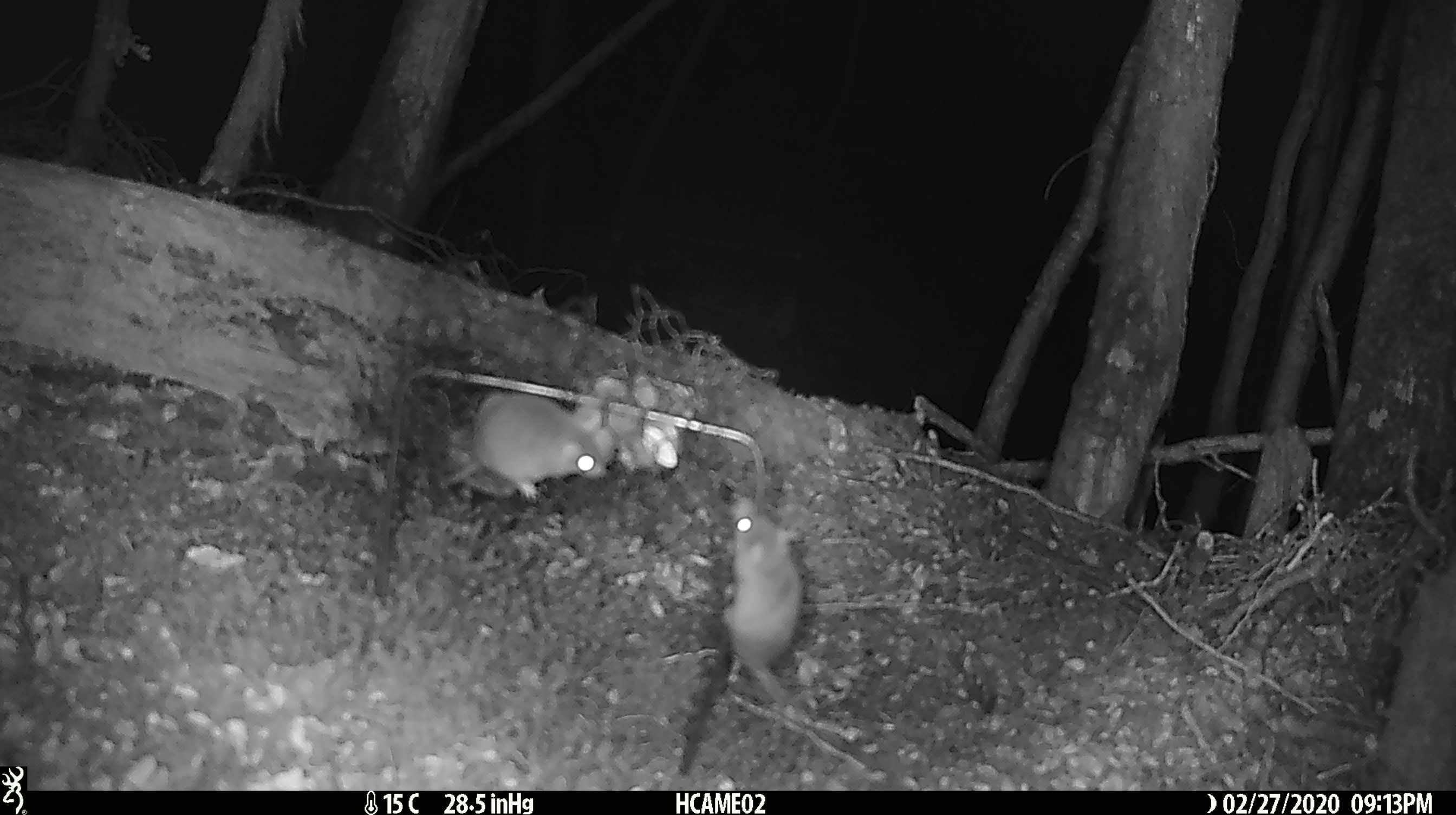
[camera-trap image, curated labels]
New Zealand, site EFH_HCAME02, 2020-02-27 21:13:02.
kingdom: Animalia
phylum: Chordata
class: Mammalia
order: Rodentia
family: Muridae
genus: Mus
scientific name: Mus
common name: mouse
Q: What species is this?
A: Mouse (Mus).